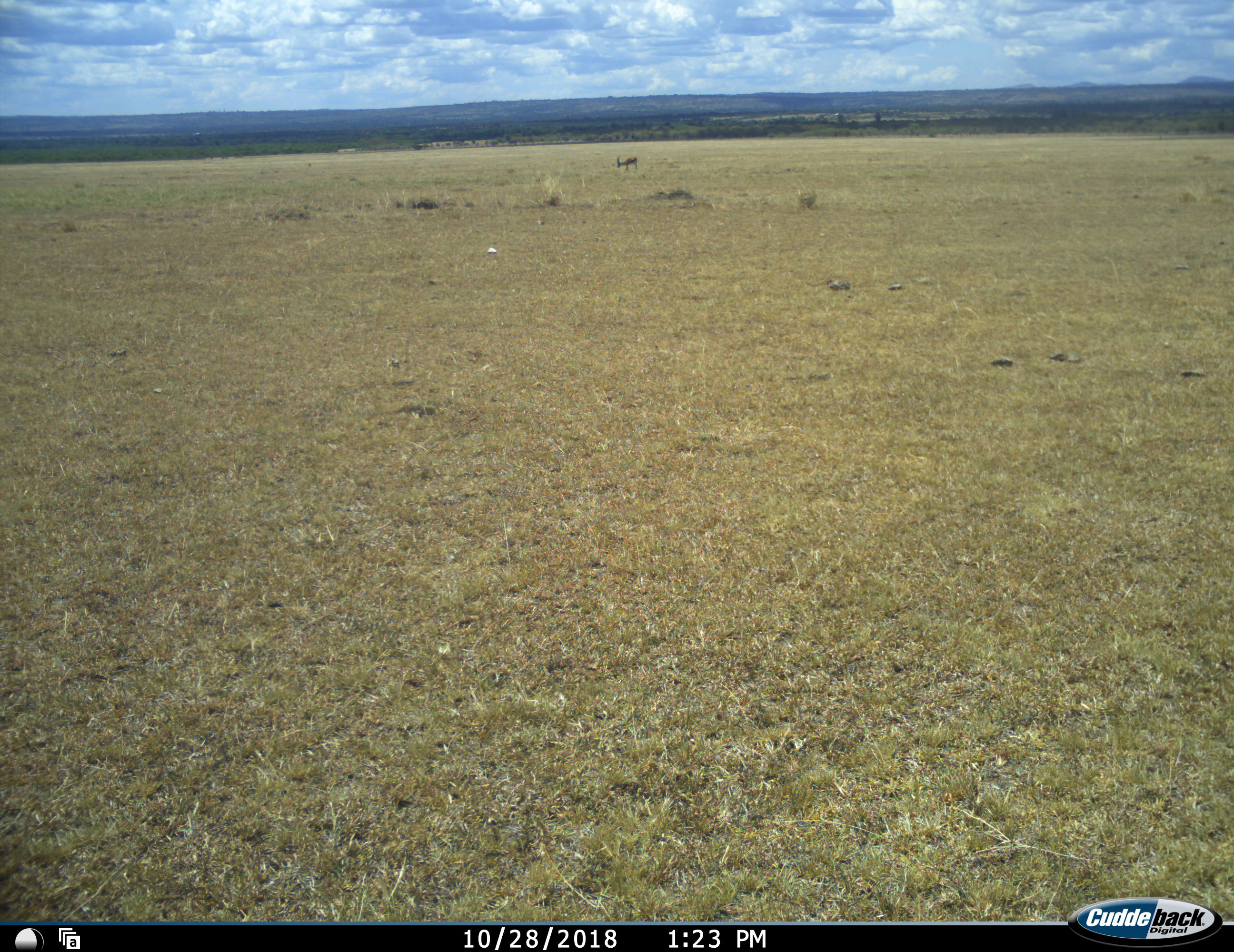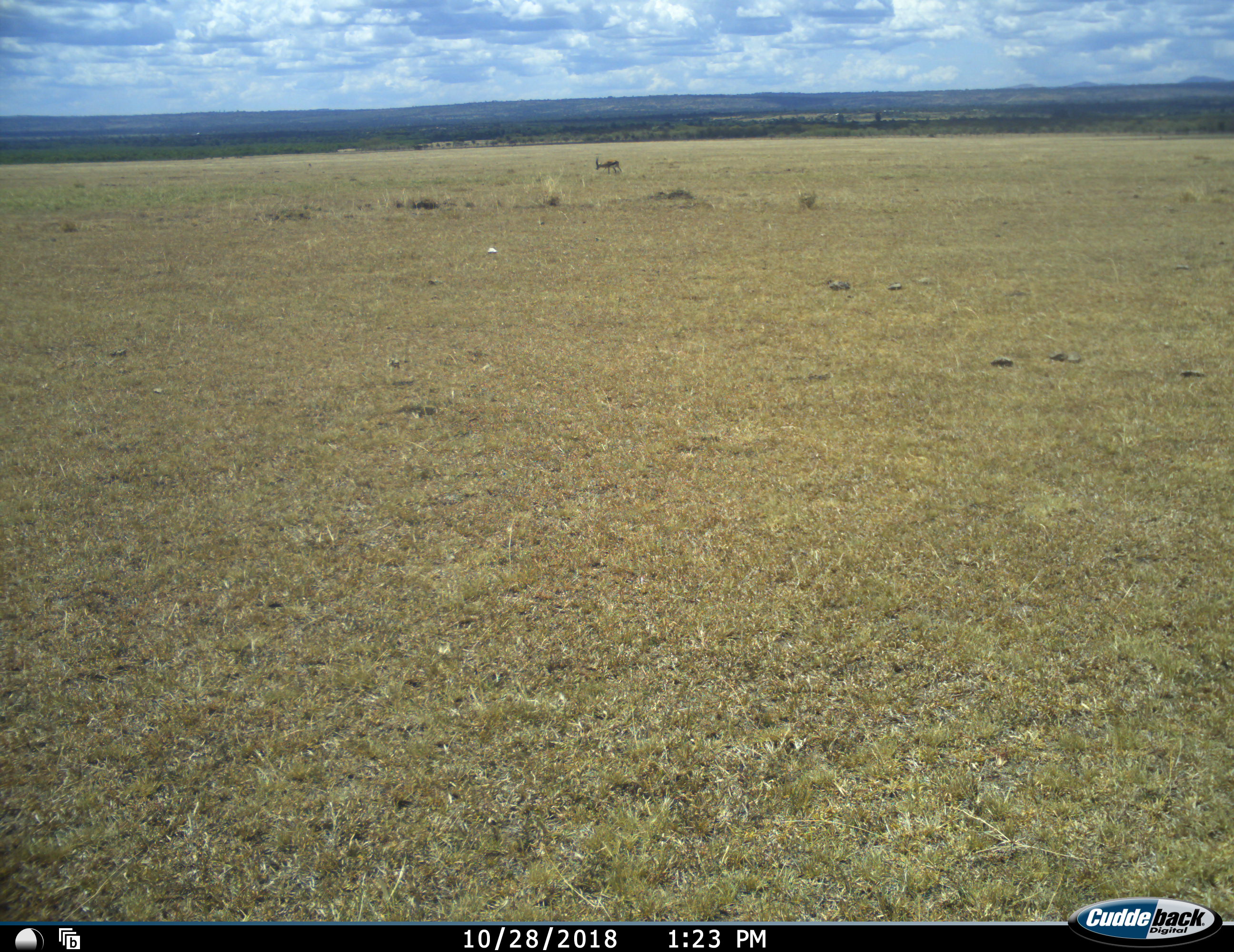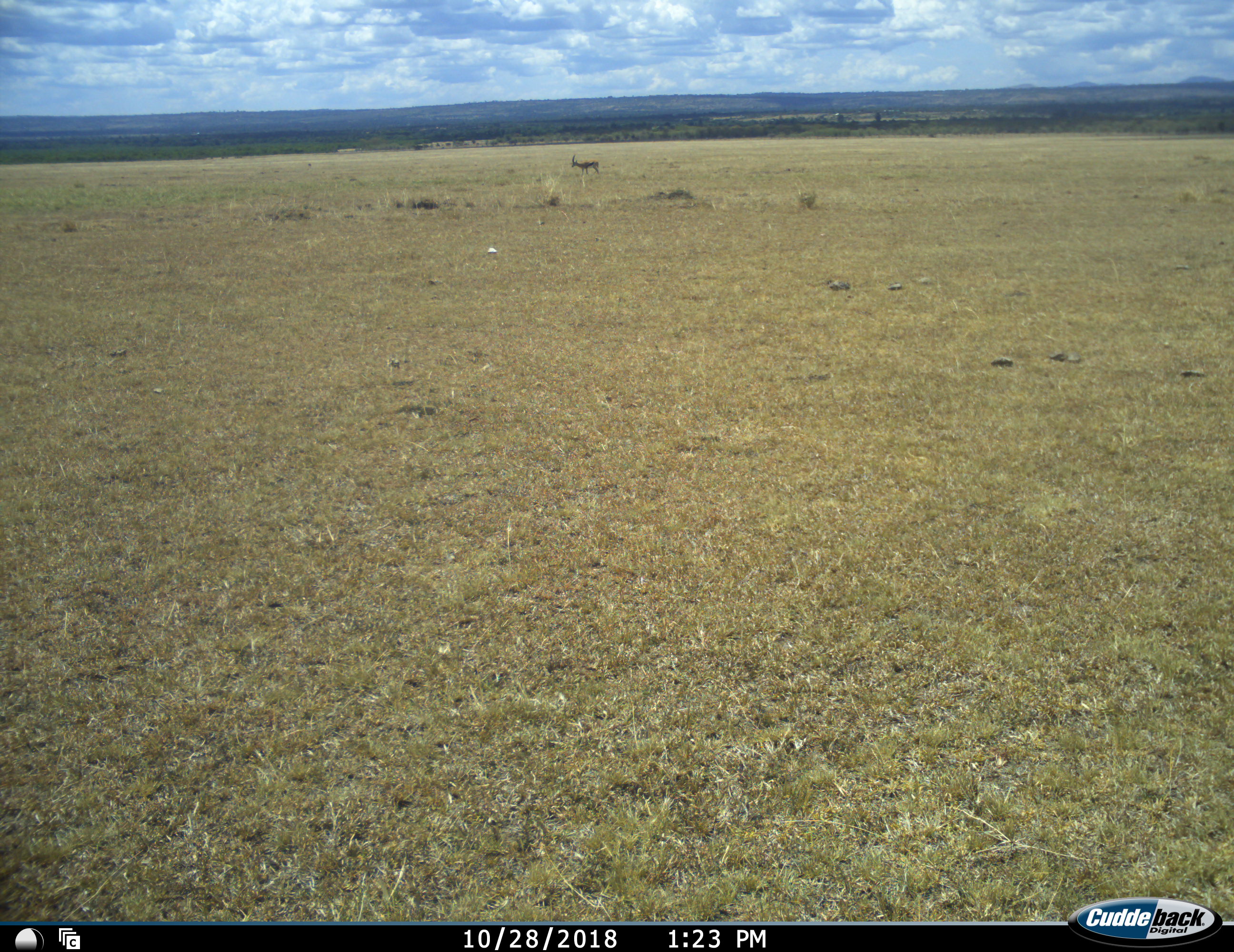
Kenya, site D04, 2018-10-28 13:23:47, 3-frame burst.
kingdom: Animalia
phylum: Chordata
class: Mammalia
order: Artiodactyla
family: Bovidae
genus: Eudorcas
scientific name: Eudorcas thomsonii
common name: thomson's gazelle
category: gazellethomsons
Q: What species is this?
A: Gazellethomsons (thomson's gazelle) (Eudorcas thomsonii).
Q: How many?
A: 1.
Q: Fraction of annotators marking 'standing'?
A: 29%.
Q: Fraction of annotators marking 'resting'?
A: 0%.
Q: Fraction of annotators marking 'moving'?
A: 71%.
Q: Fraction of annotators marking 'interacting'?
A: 0%.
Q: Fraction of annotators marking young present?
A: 0%.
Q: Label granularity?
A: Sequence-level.